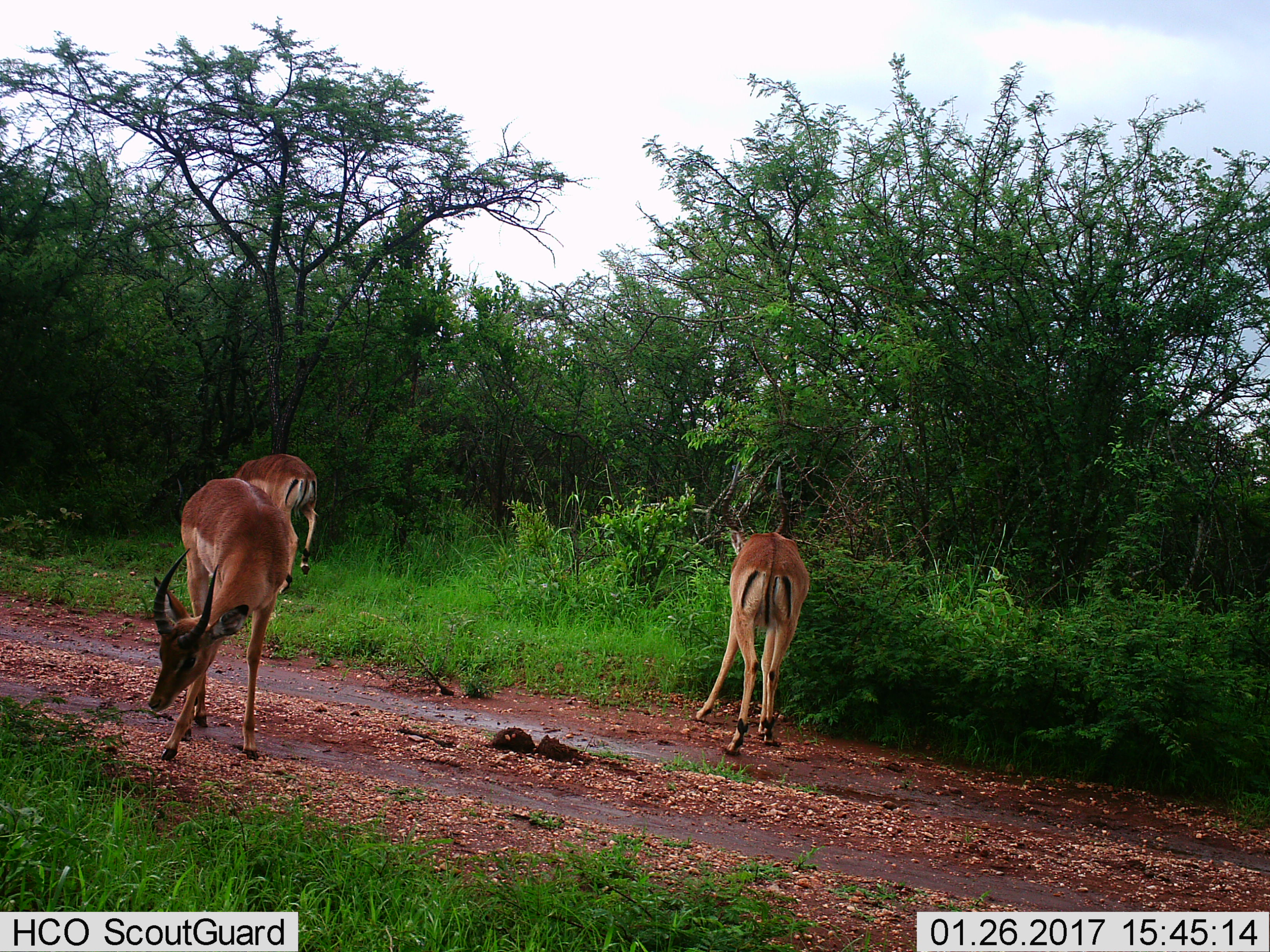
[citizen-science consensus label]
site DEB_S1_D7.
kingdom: Animalia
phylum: Chordata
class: Mammalia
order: Artiodactyla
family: Bovidae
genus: Aepyceros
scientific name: Aepyceros melampus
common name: impala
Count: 3.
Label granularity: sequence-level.